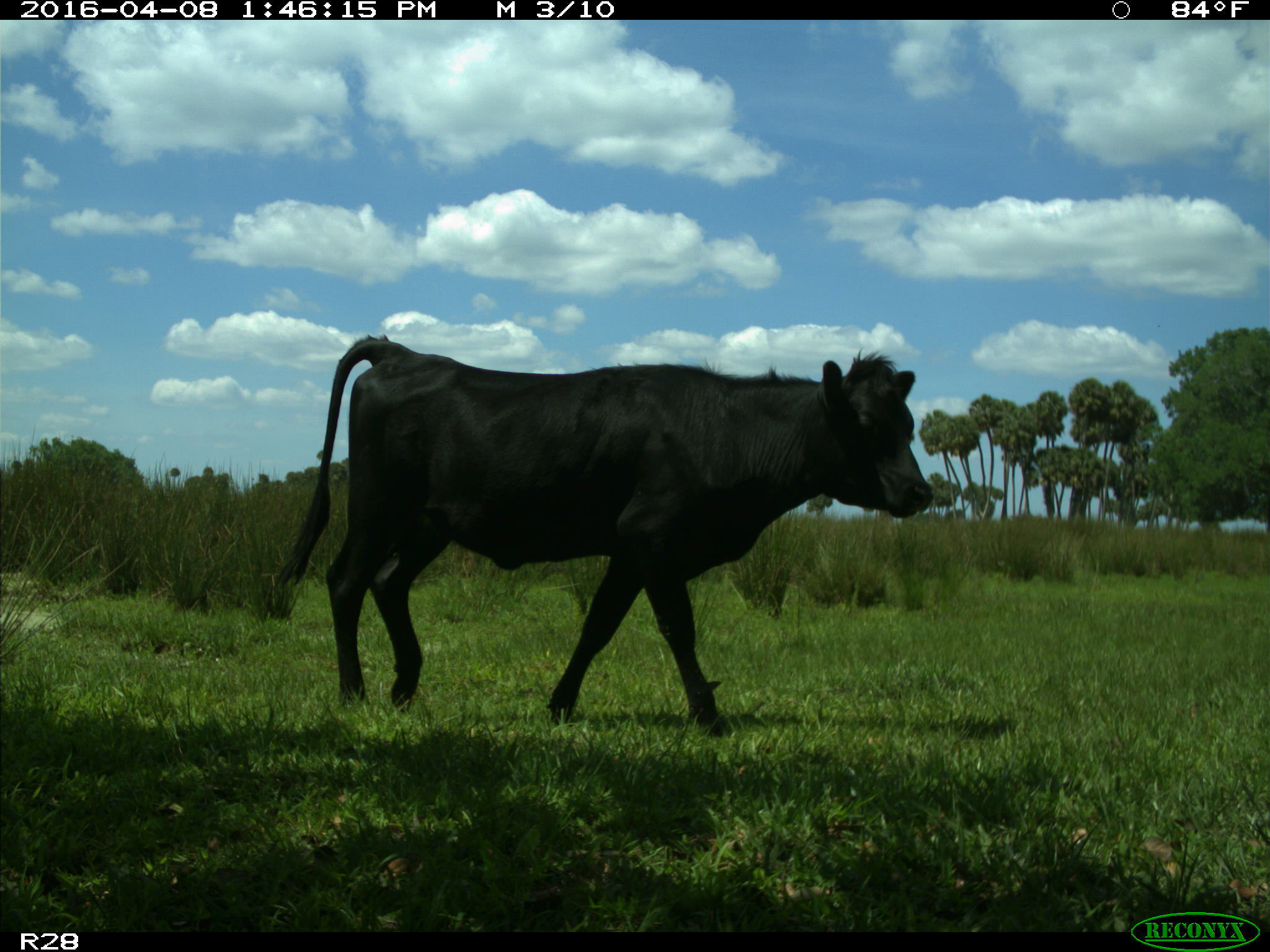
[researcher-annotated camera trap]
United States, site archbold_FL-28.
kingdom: Animalia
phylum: Chordata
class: Mammalia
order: Artiodactyla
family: Bovidae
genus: Bos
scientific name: Bos taurus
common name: domestic cow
Bos taurus (domestic cow).